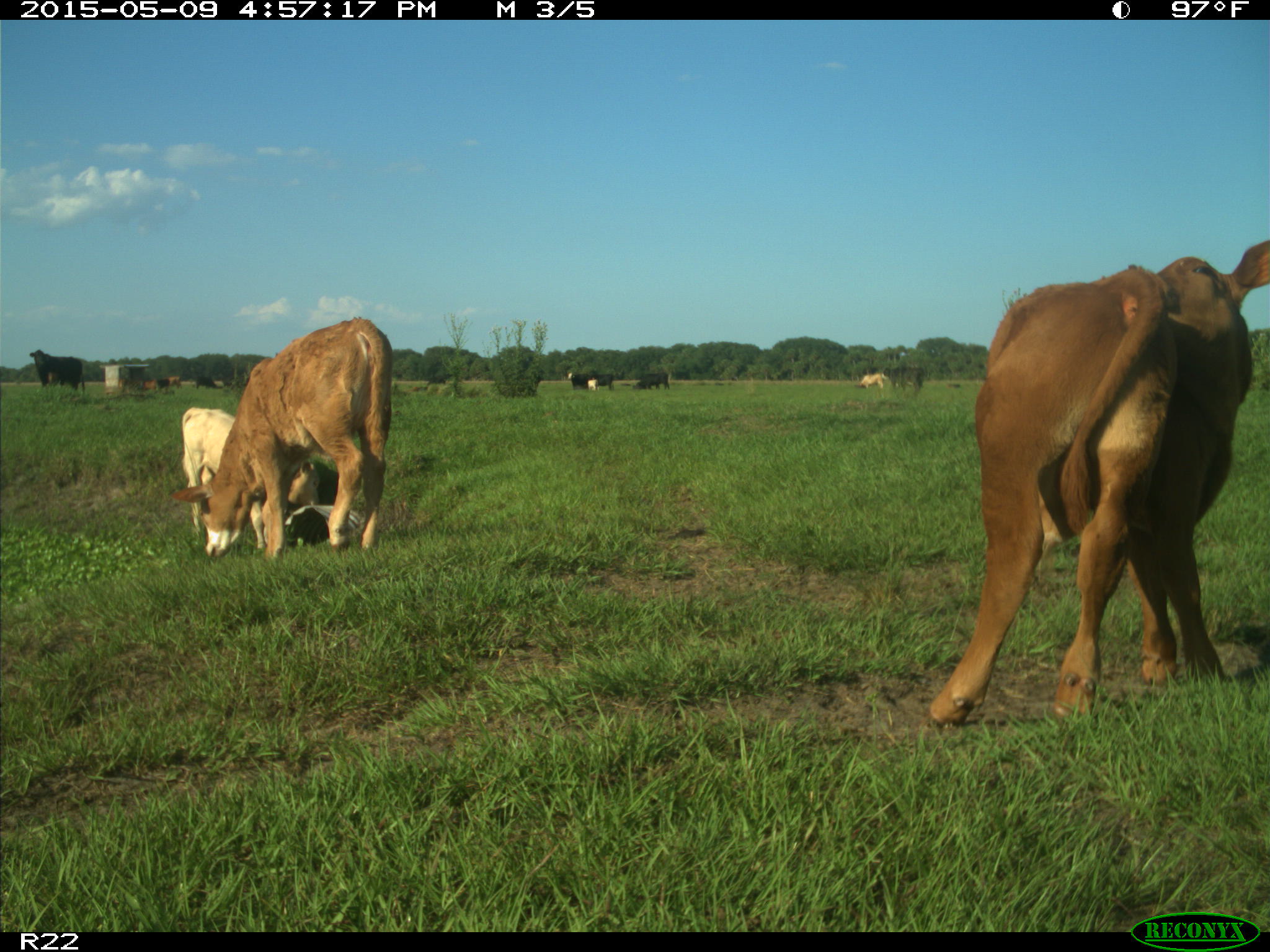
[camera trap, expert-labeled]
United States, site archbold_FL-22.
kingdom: Animalia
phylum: Chordata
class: Mammalia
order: Artiodactyla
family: Bovidae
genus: Bos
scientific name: Bos taurus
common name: domestic cow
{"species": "Bos taurus (domestic cow)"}